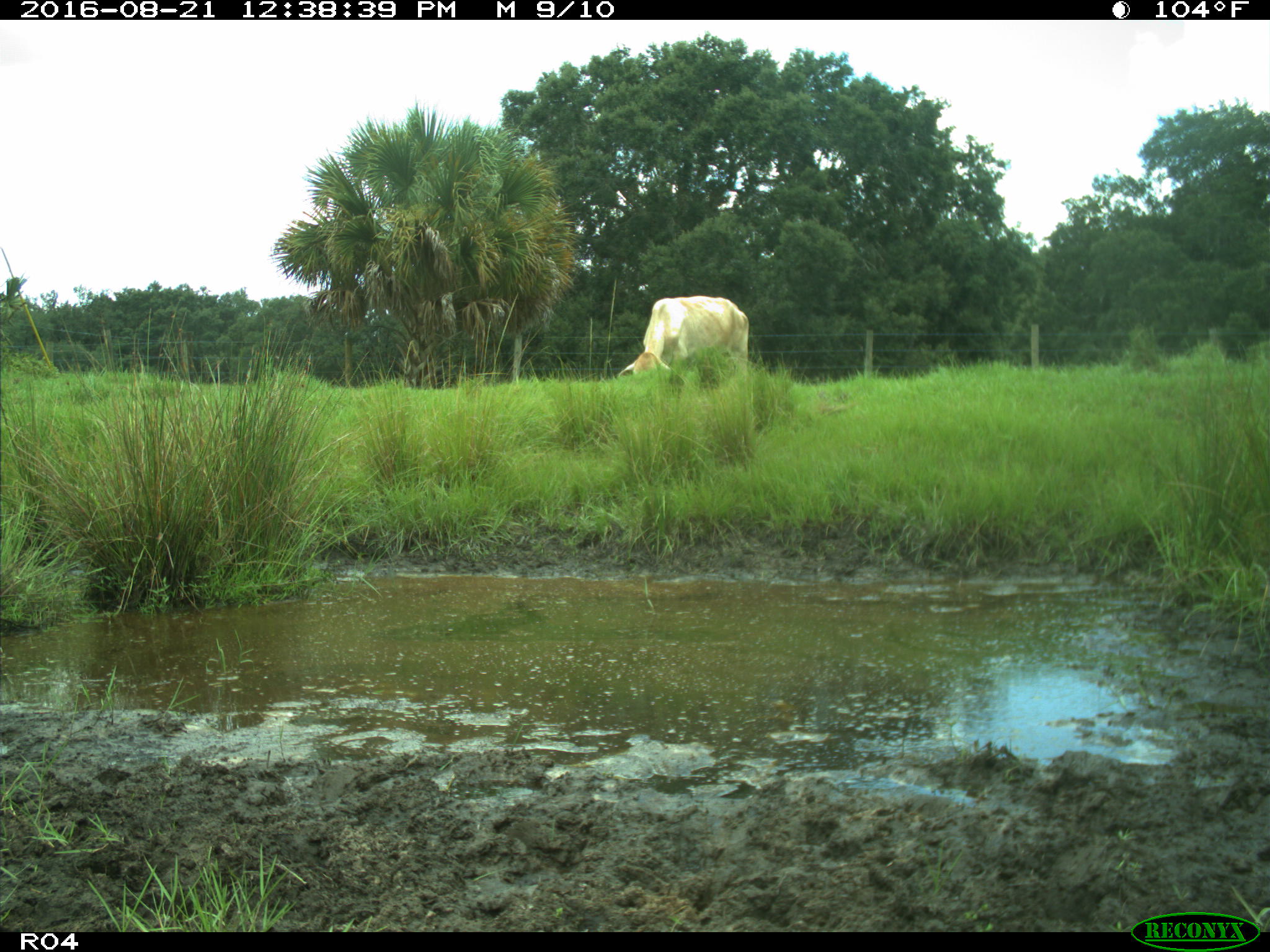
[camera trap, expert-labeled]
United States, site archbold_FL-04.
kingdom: Animalia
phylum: Chordata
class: Mammalia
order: Artiodactyla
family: Bovidae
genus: Bos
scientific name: Bos taurus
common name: domestic cow